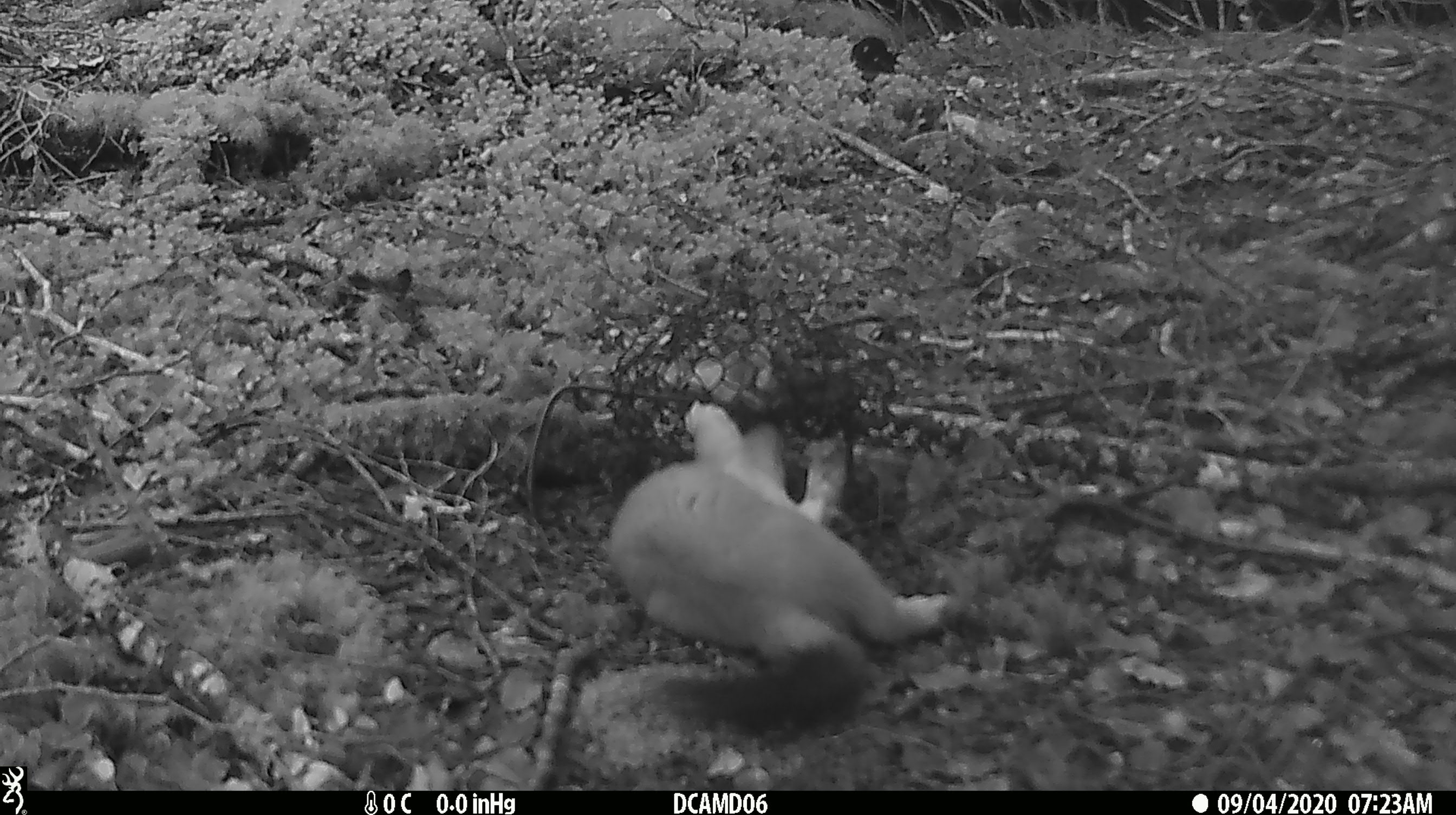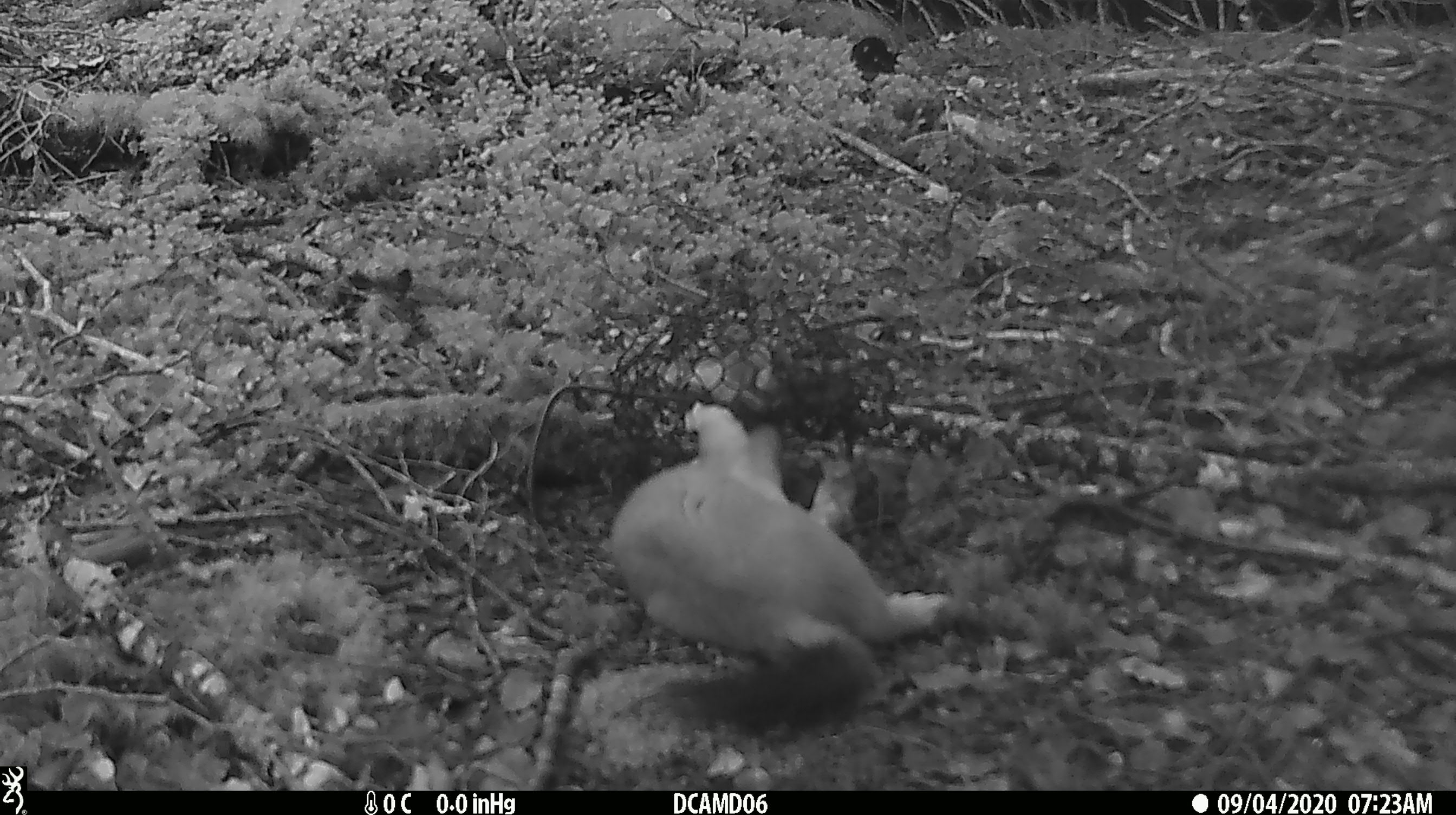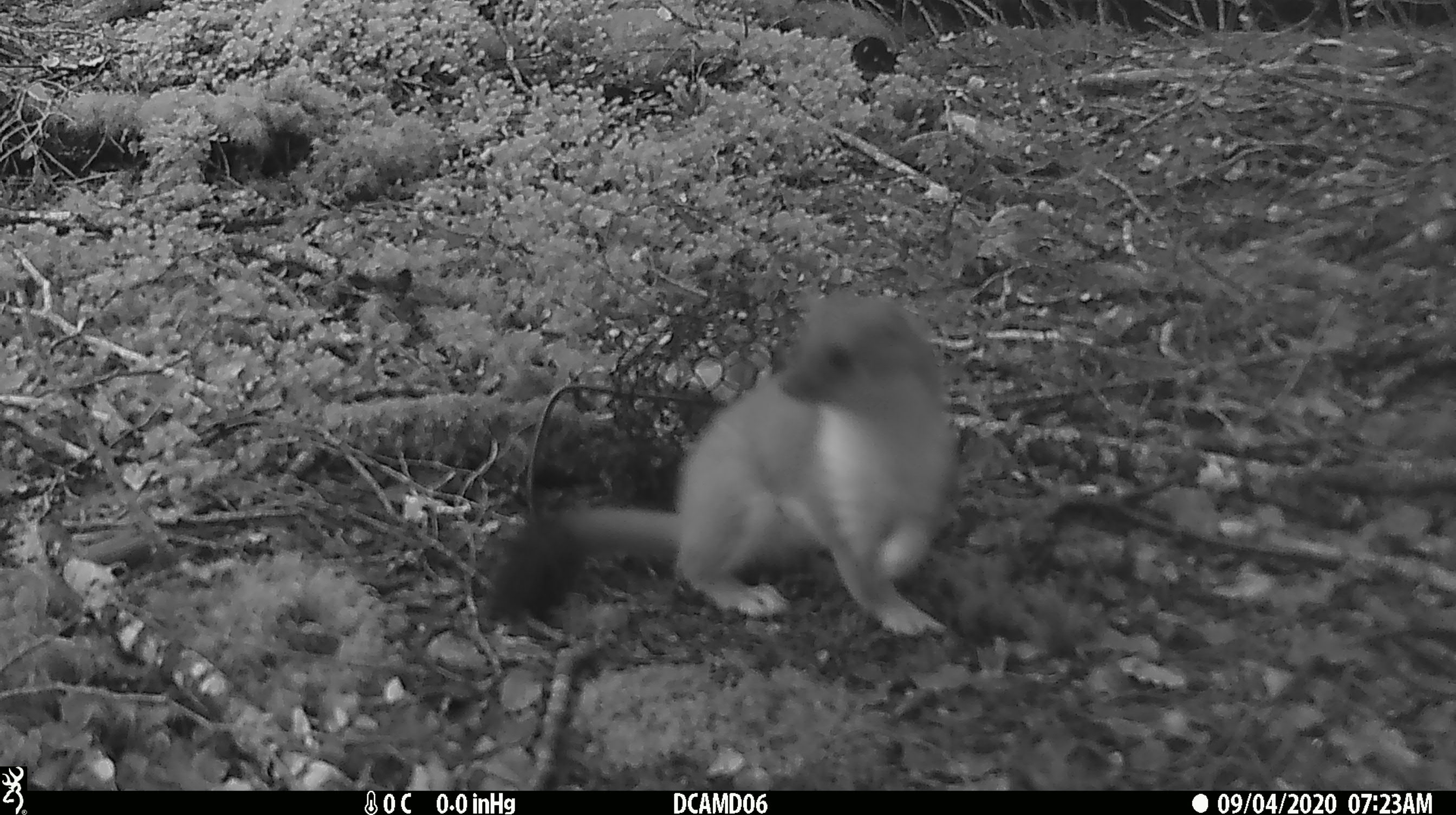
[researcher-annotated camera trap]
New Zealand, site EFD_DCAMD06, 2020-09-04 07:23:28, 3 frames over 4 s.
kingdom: Animalia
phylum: Chordata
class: Mammalia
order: Carnivora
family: Mustelidae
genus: Mustela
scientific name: Mustela erminea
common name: stoat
Stoat (Mustela erminea).